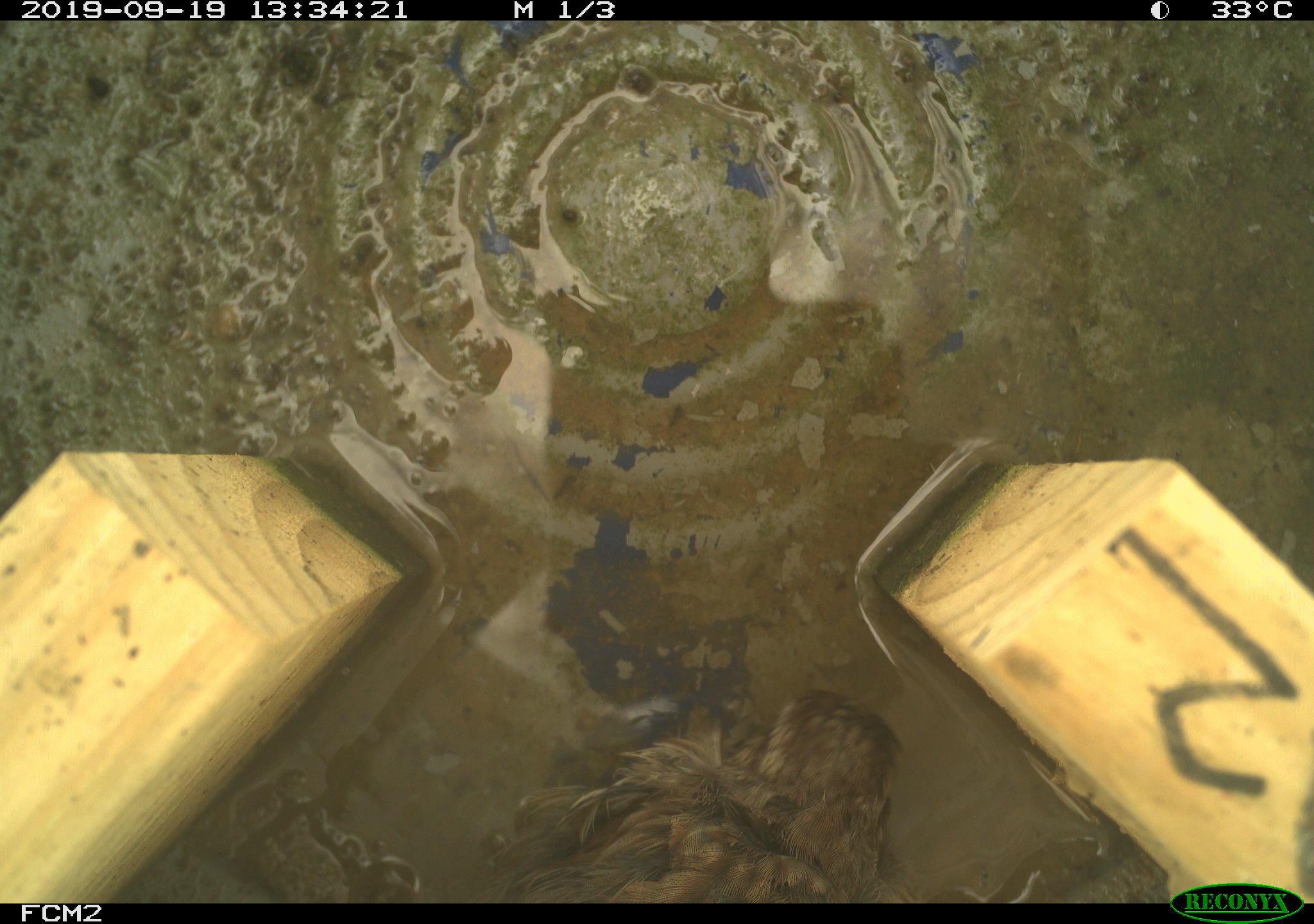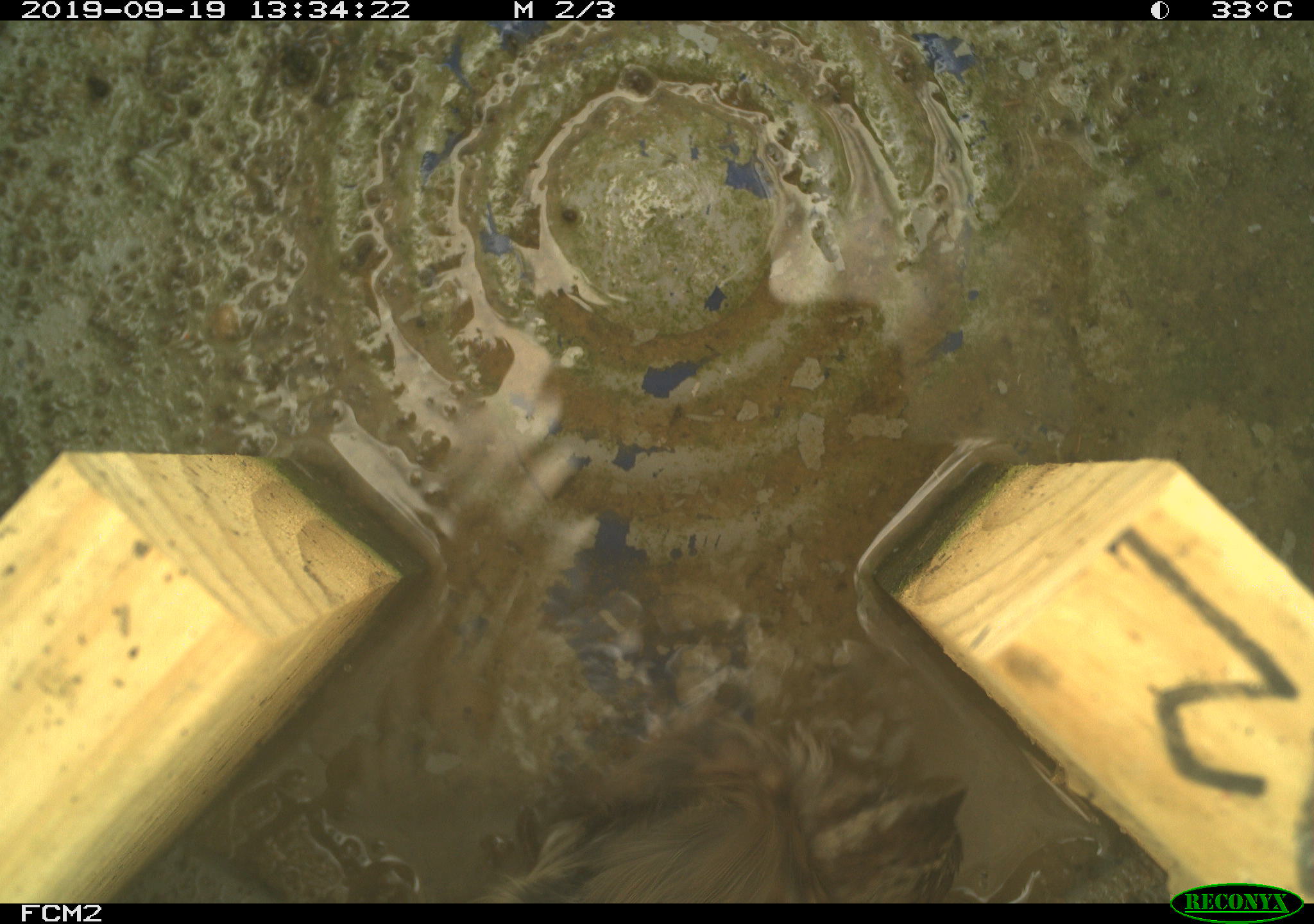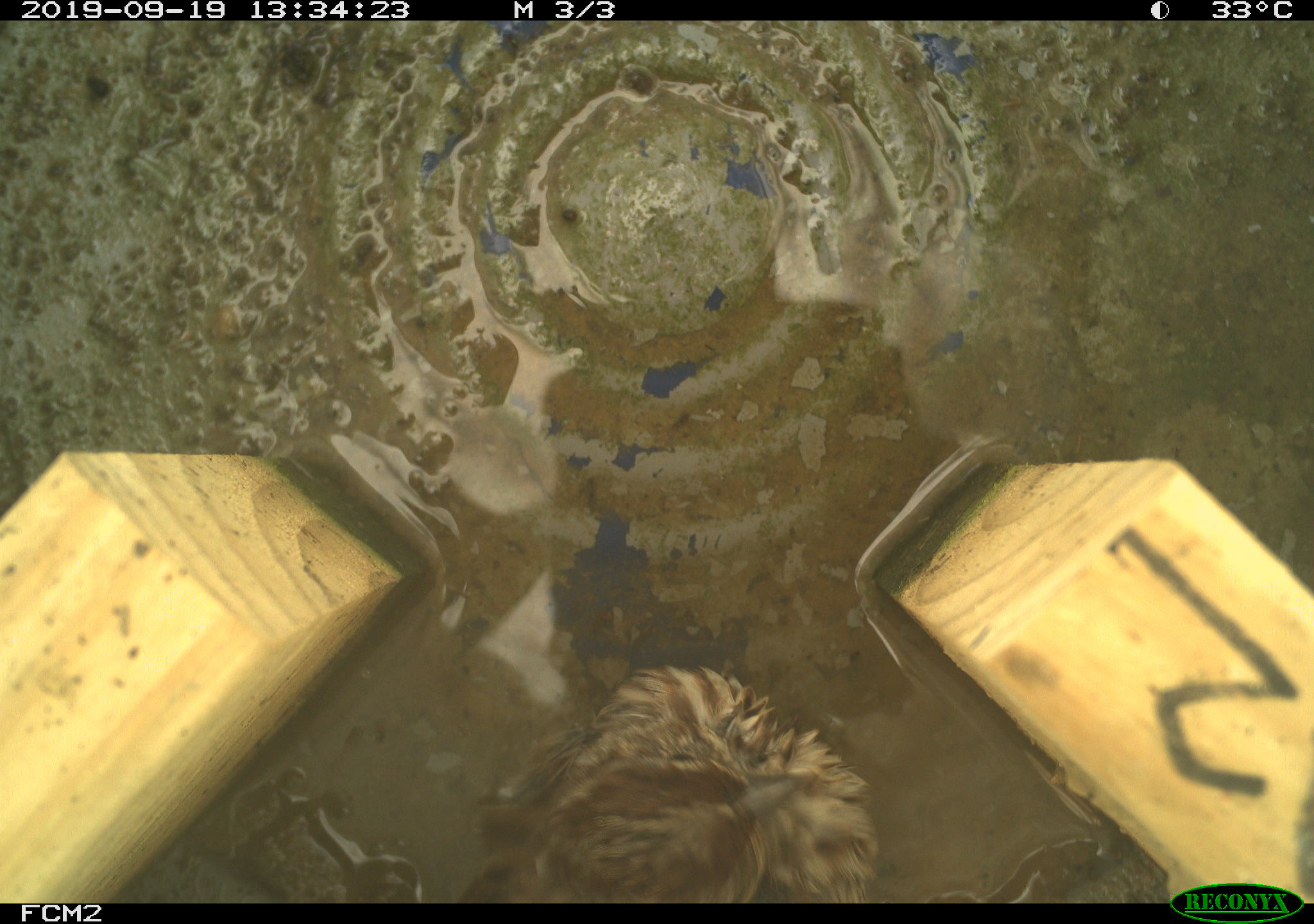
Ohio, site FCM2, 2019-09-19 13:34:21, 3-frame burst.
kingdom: Animalia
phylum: Chordata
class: Aves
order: Passeriformes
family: Passerellidae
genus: Melospiza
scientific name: Melospiza melodia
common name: song sparrow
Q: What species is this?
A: Song sparrow (Melospiza melodia).